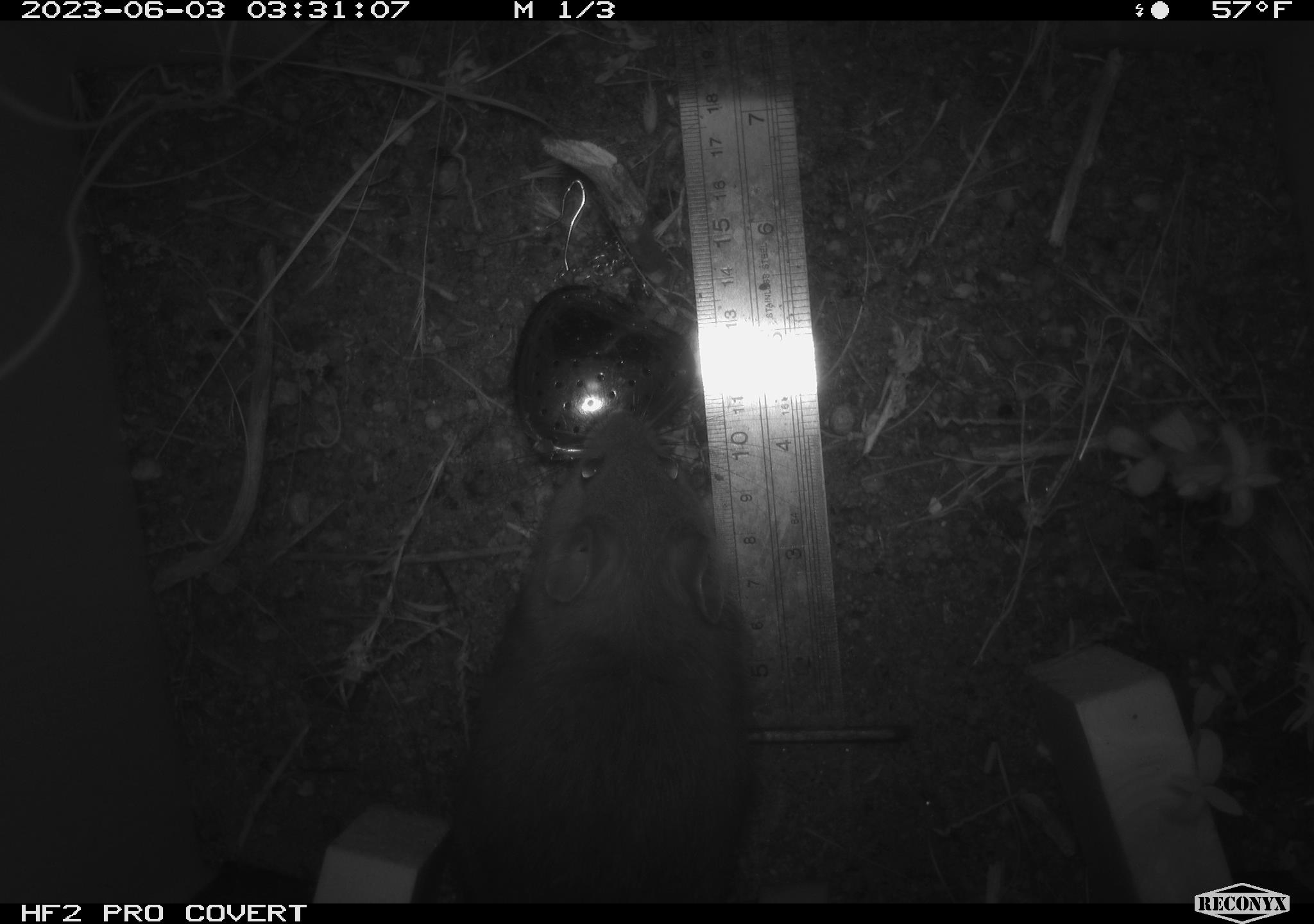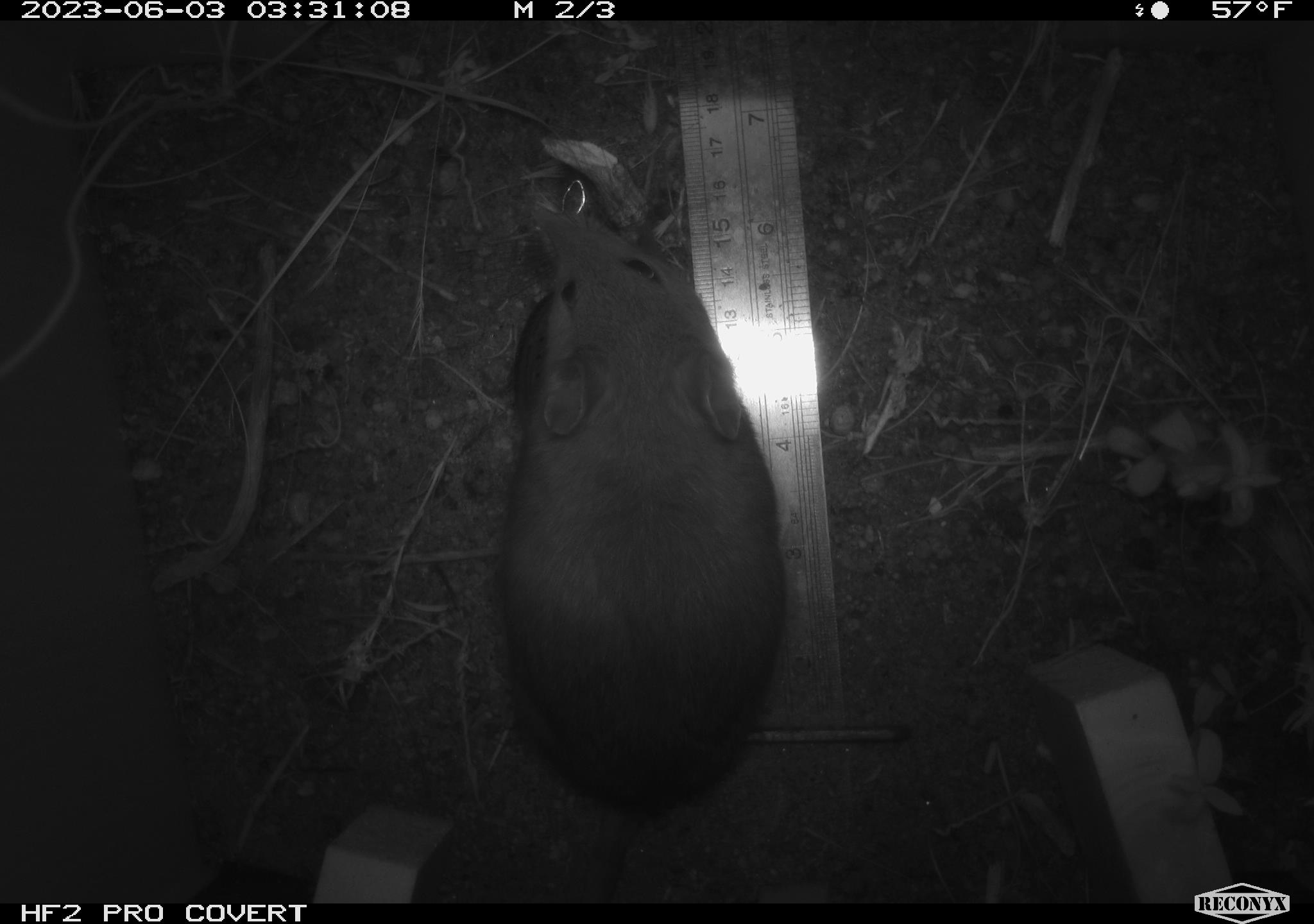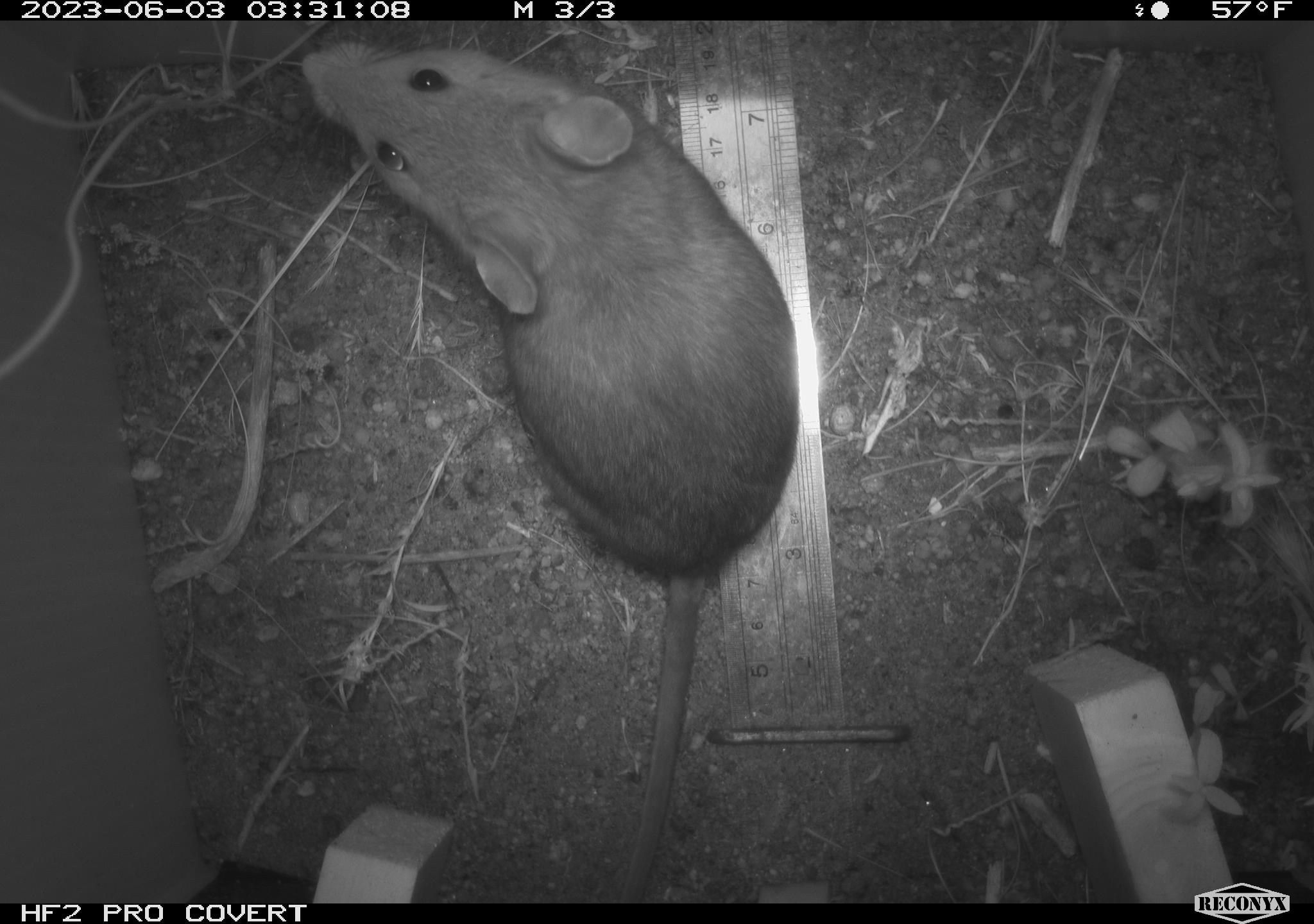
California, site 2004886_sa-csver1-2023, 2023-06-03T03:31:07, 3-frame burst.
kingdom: Animalia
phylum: Chordata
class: Mammalia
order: Rodentia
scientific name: Rodentia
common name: mouse species